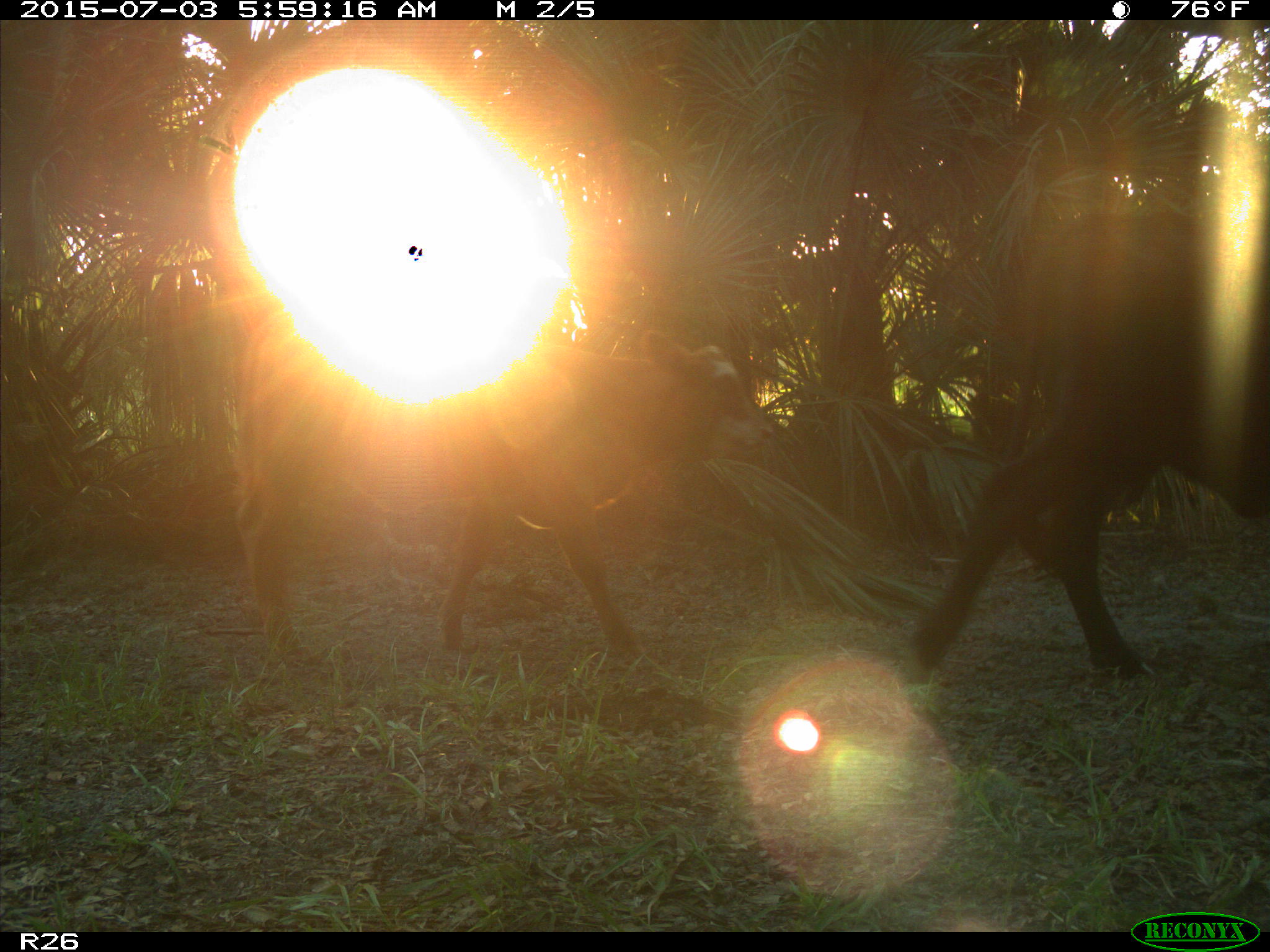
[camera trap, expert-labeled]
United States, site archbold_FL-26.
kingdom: Animalia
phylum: Chordata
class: Mammalia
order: Artiodactyla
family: Bovidae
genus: Bos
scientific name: Bos taurus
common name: domestic cow